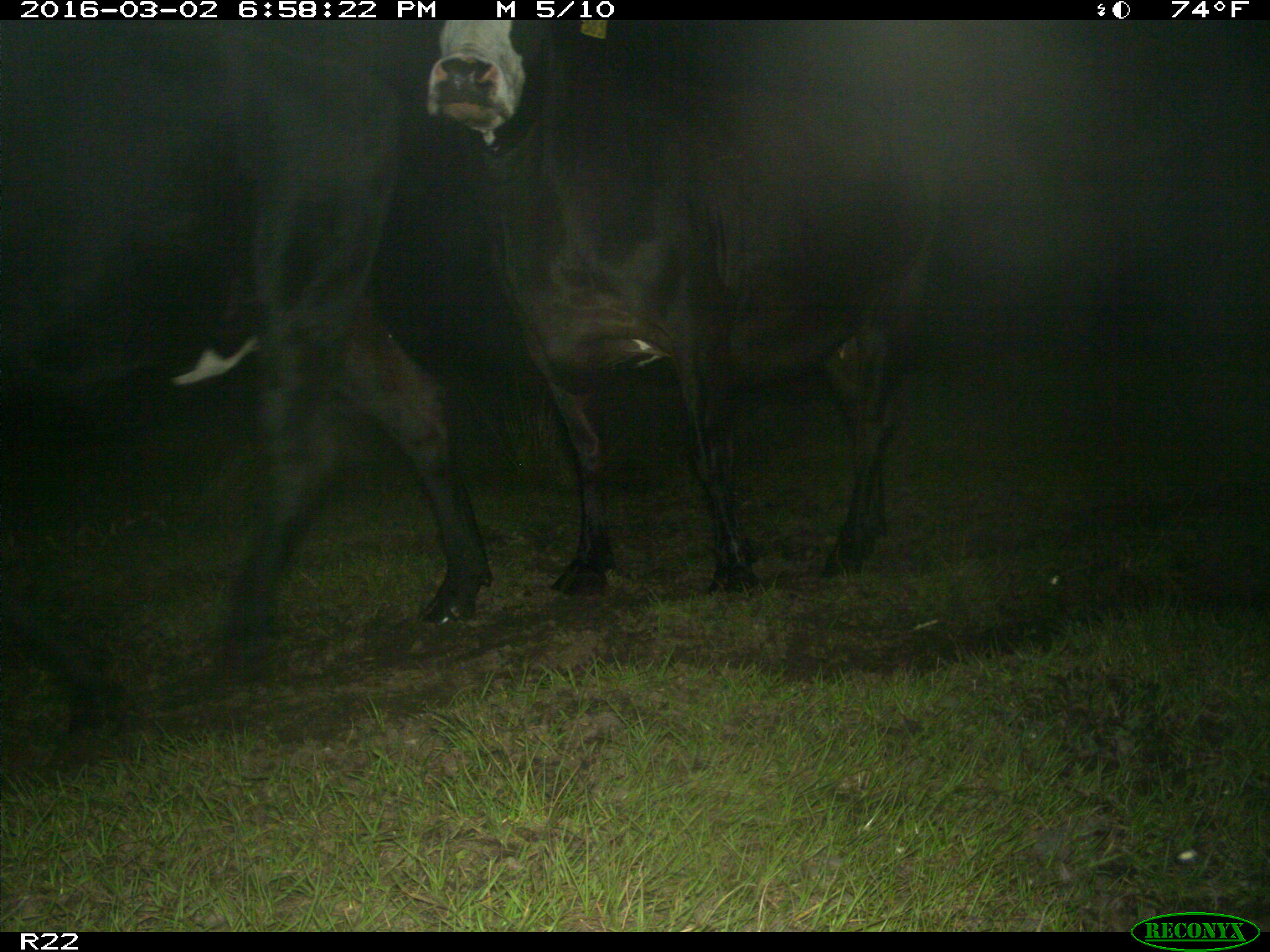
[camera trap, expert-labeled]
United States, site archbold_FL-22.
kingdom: Animalia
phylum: Chordata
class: Mammalia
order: Artiodactyla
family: Bovidae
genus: Bos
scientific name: Bos taurus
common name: domestic cow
Bos taurus (domestic cow).